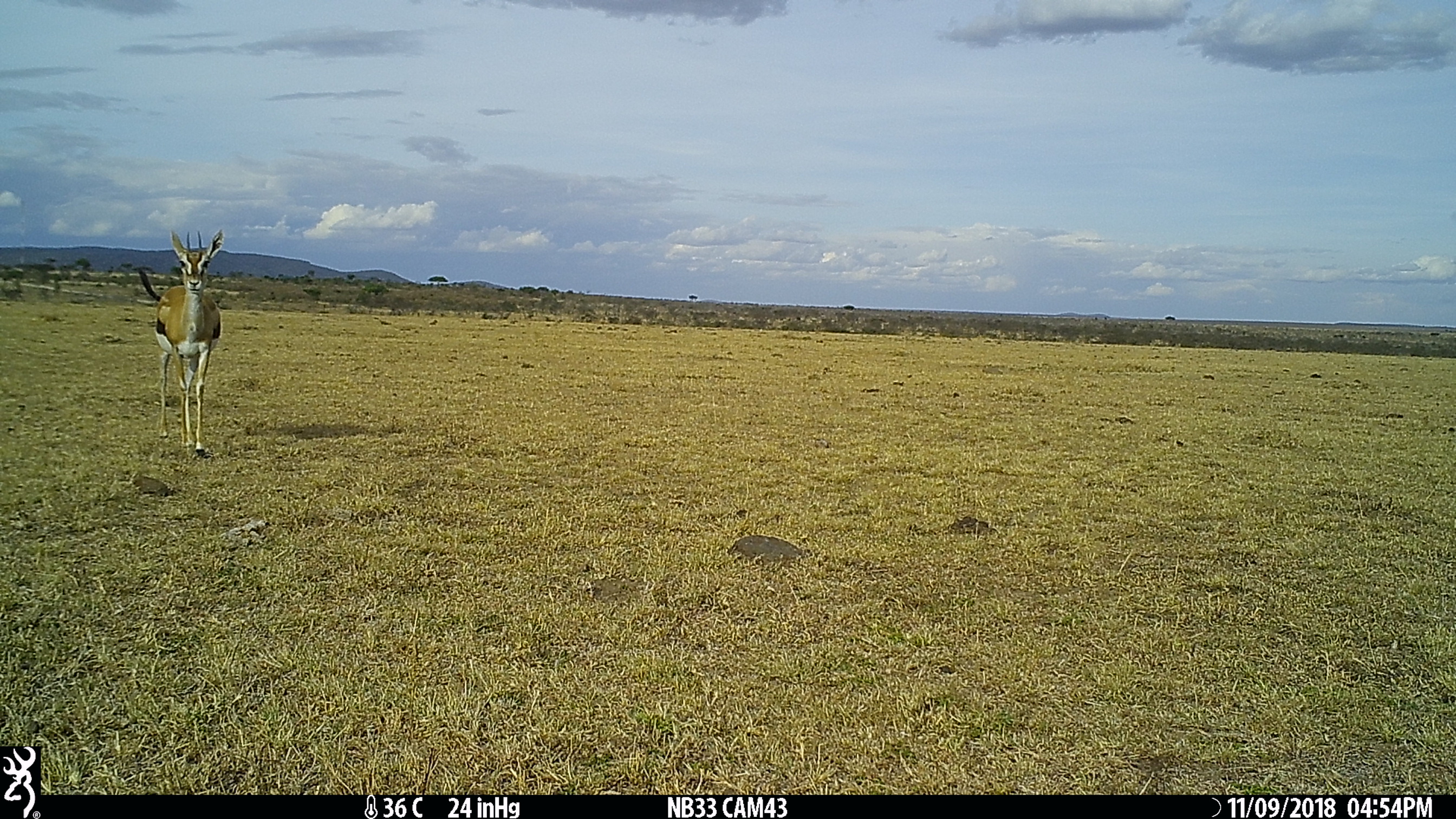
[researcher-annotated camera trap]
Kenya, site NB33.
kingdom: Animalia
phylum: Chordata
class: Mammalia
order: Artiodactyla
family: Bovidae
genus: Eudorcas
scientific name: Eudorcas thomsonii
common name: thomon's gazelle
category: gazelle thomsons